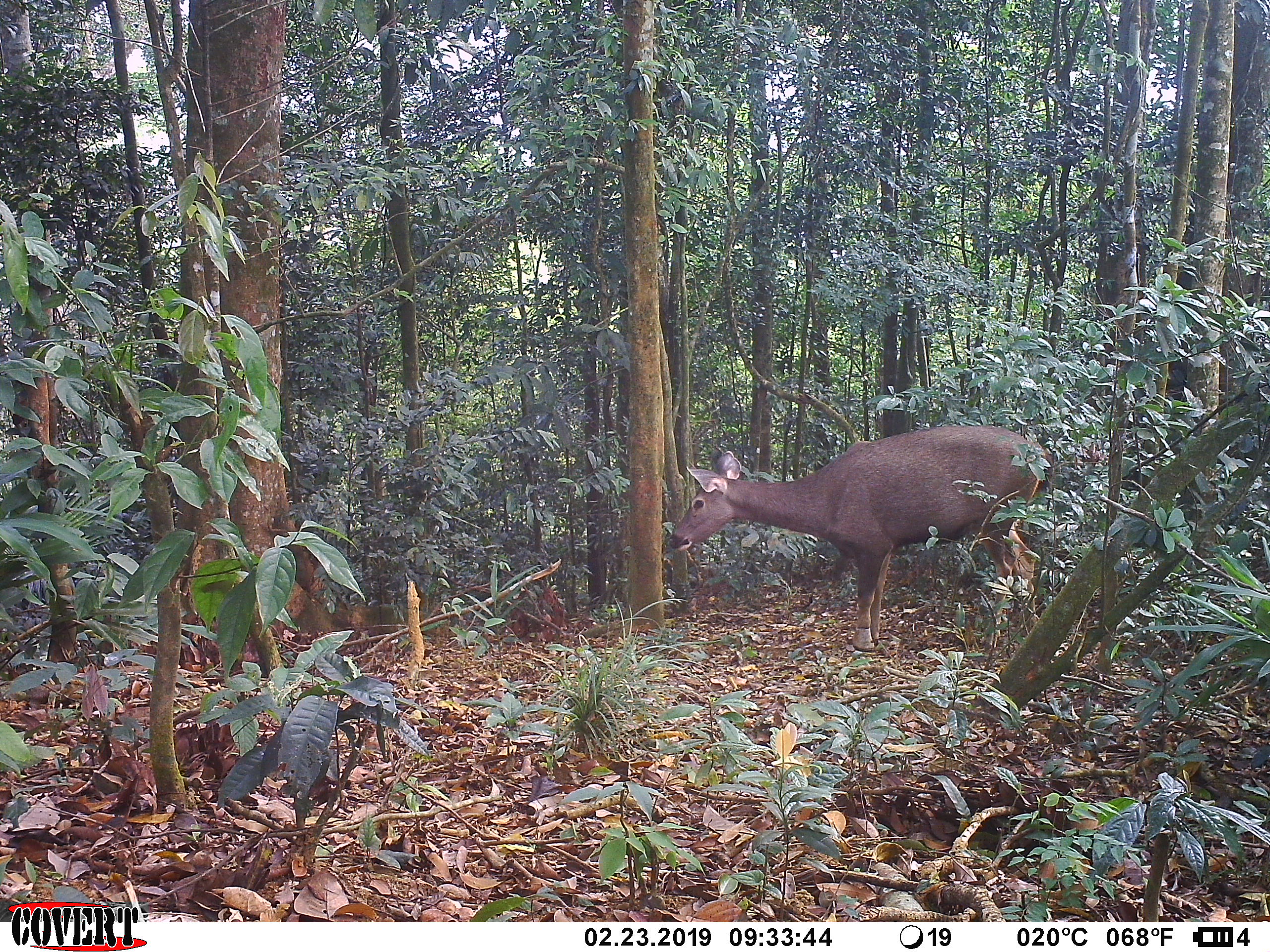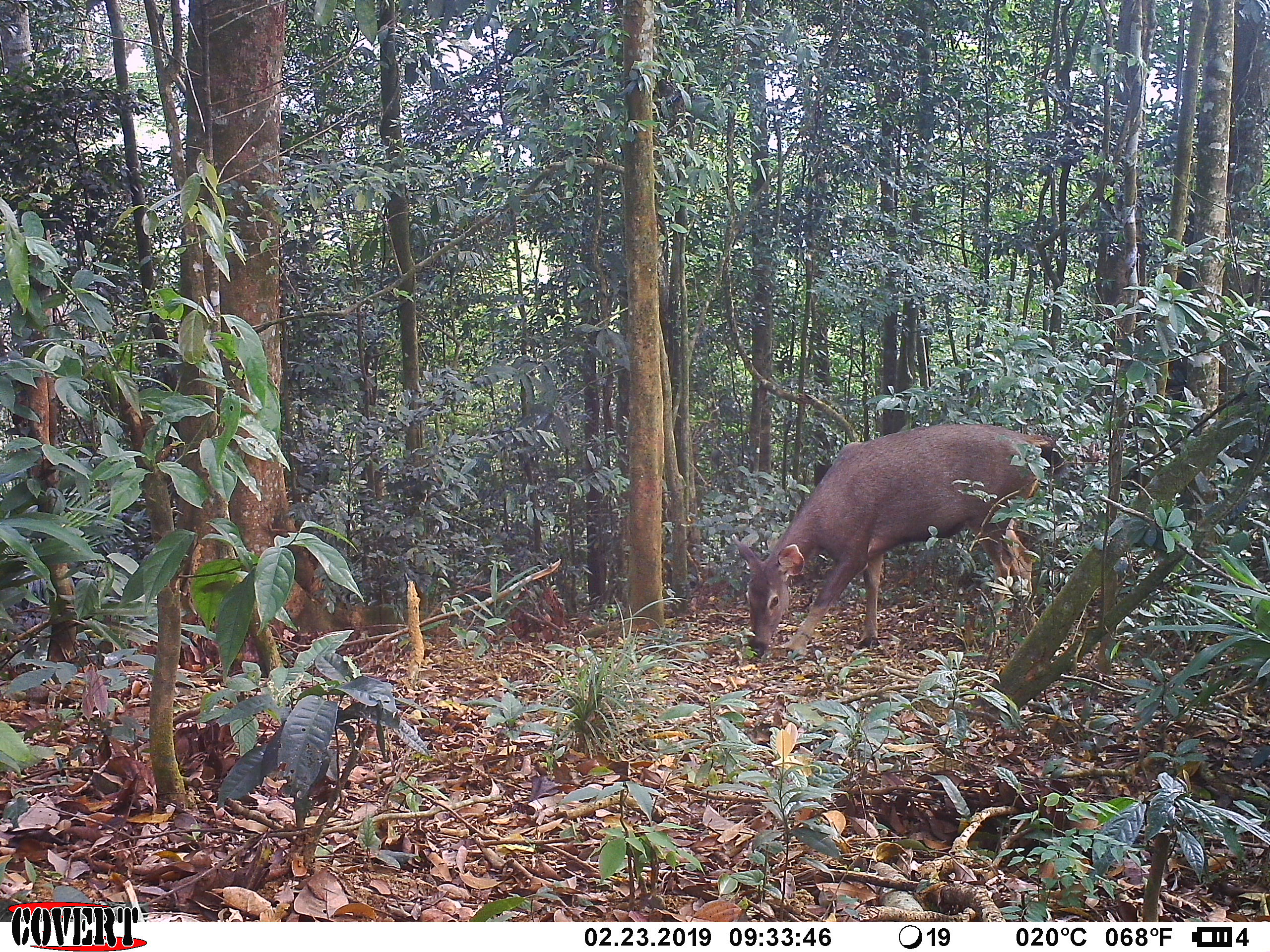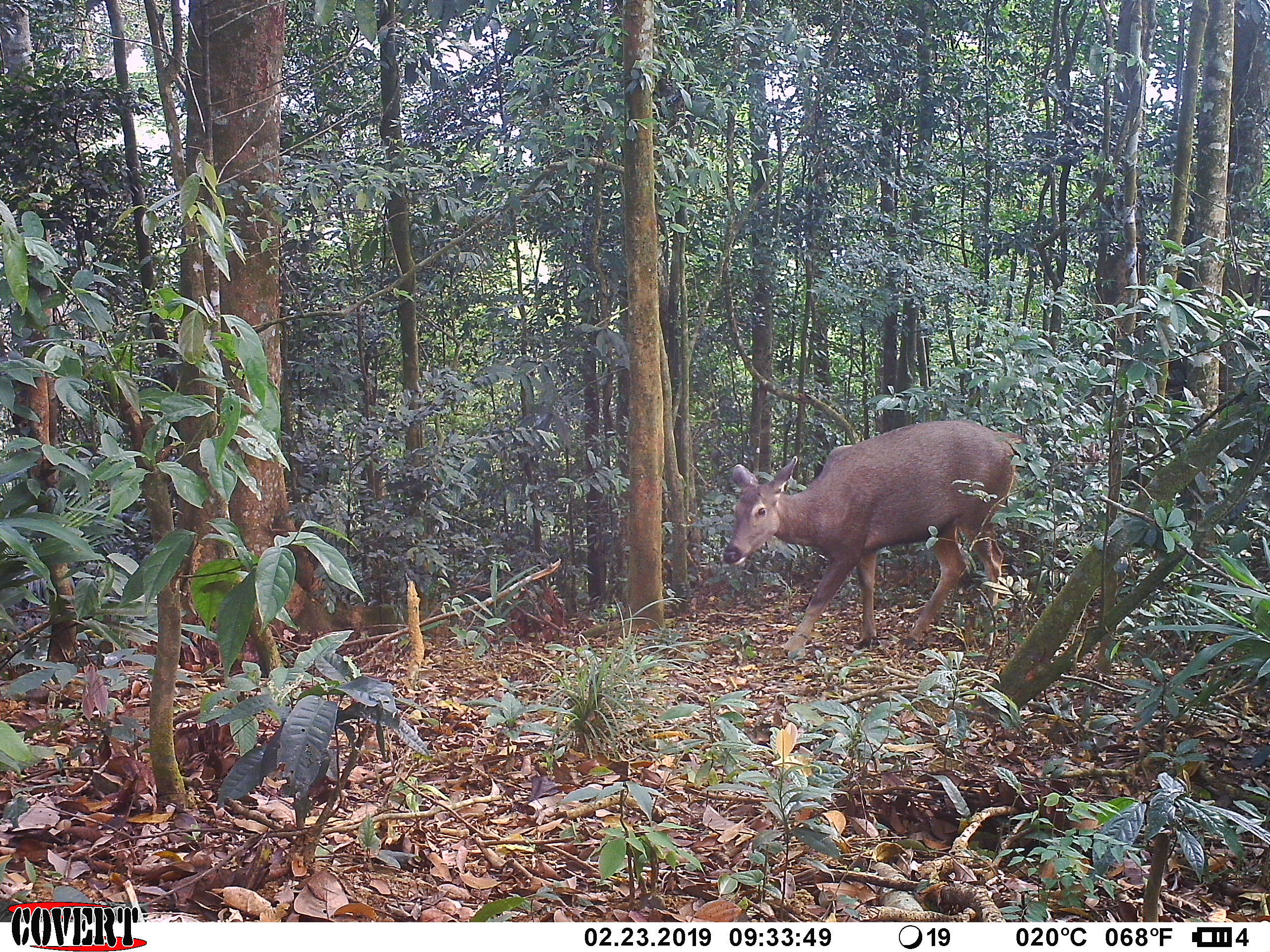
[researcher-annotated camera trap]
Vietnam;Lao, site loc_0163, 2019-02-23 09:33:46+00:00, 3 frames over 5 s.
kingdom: Animalia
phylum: Chordata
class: Mammalia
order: Artiodactyla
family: Cervidae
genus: Rusa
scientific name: Rusa unicolor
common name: sambar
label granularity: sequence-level